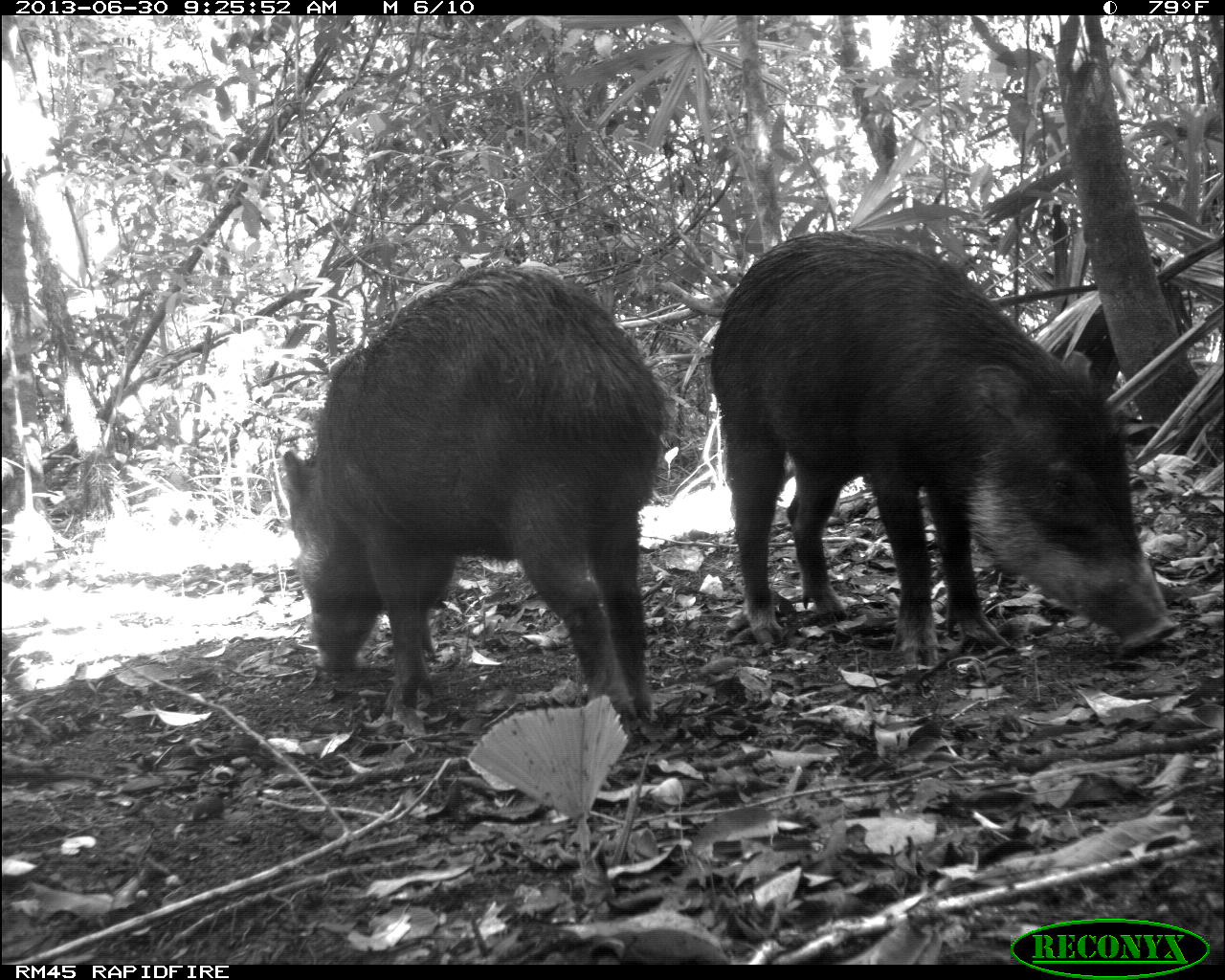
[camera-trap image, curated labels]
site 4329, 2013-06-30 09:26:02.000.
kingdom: Animalia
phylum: Chordata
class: Mammalia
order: Artiodactyla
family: Tayassuidae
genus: Tayassu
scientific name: Tayassu pecari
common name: white-lipped peccary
Tayassu pecari (white-lipped peccary), count 3.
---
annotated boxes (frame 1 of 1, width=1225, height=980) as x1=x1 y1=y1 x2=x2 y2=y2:
tayassu pecari: x1=711 y1=230 x2=1178 y2=667; x1=275 y1=265 x2=673 y2=745